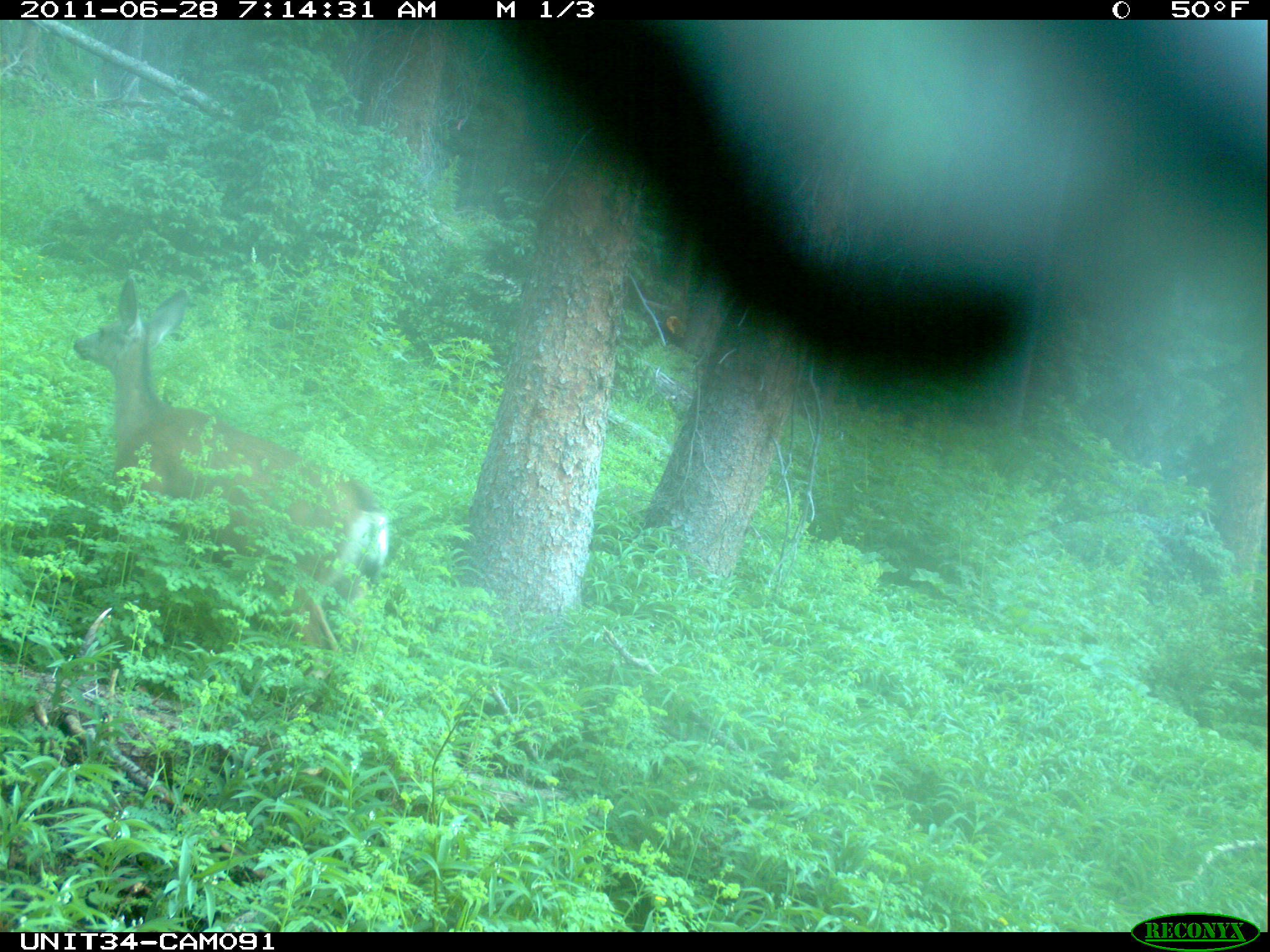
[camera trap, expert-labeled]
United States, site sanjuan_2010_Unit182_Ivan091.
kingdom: Animalia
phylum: Chordata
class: Mammalia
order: Artiodactyla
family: Cervidae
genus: Odocoileus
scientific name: Odocoileus hemionus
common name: mule deer